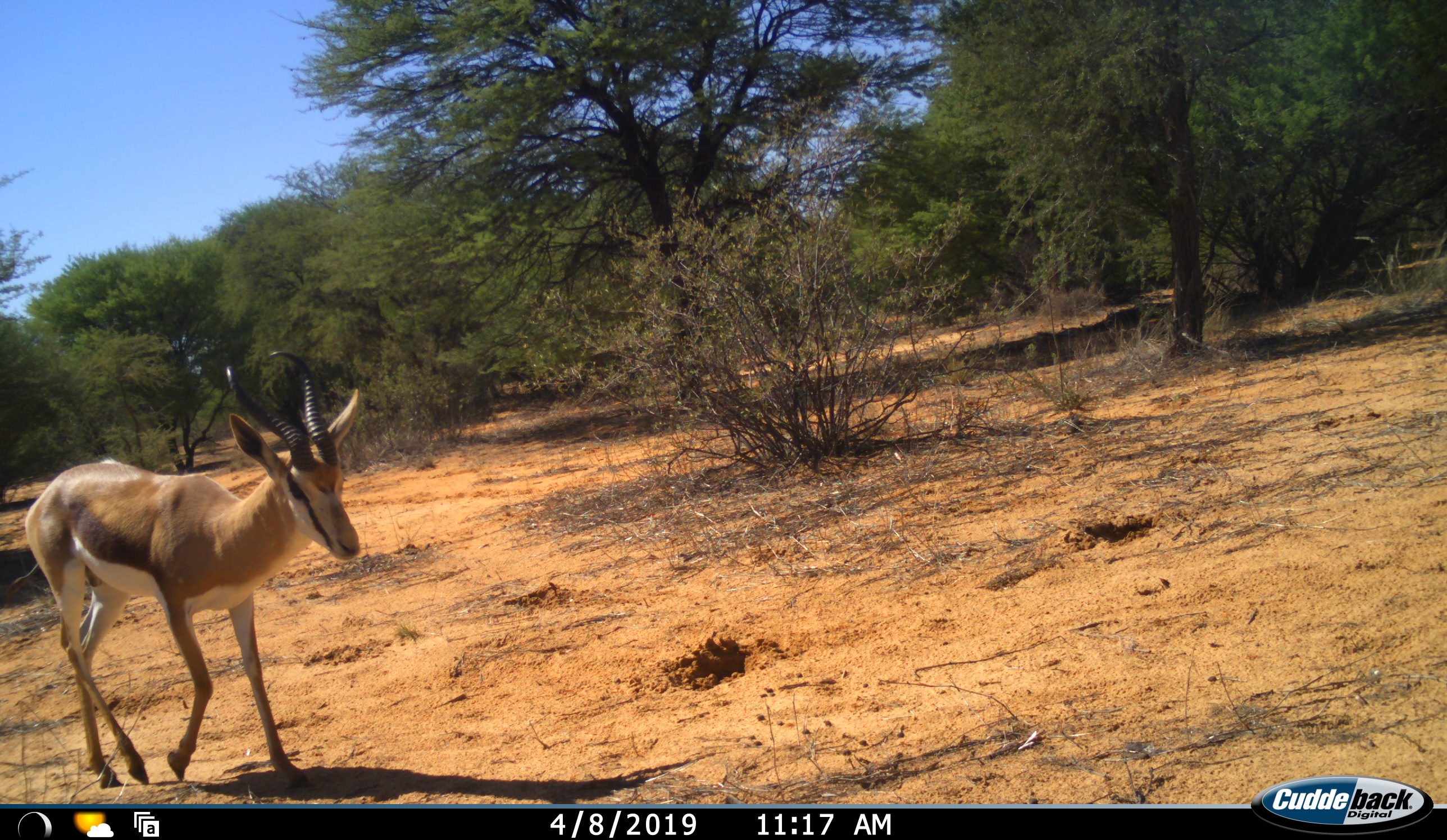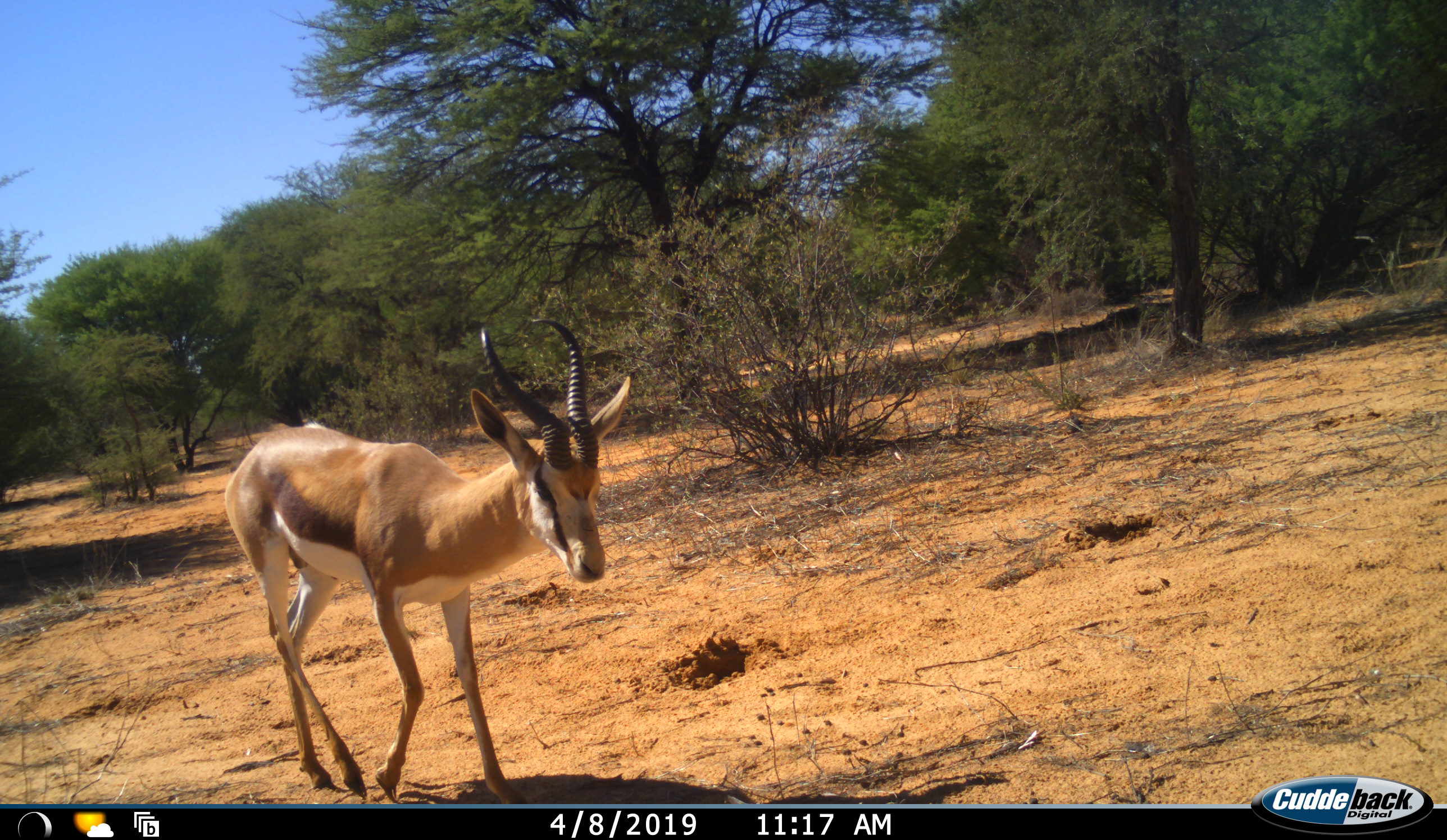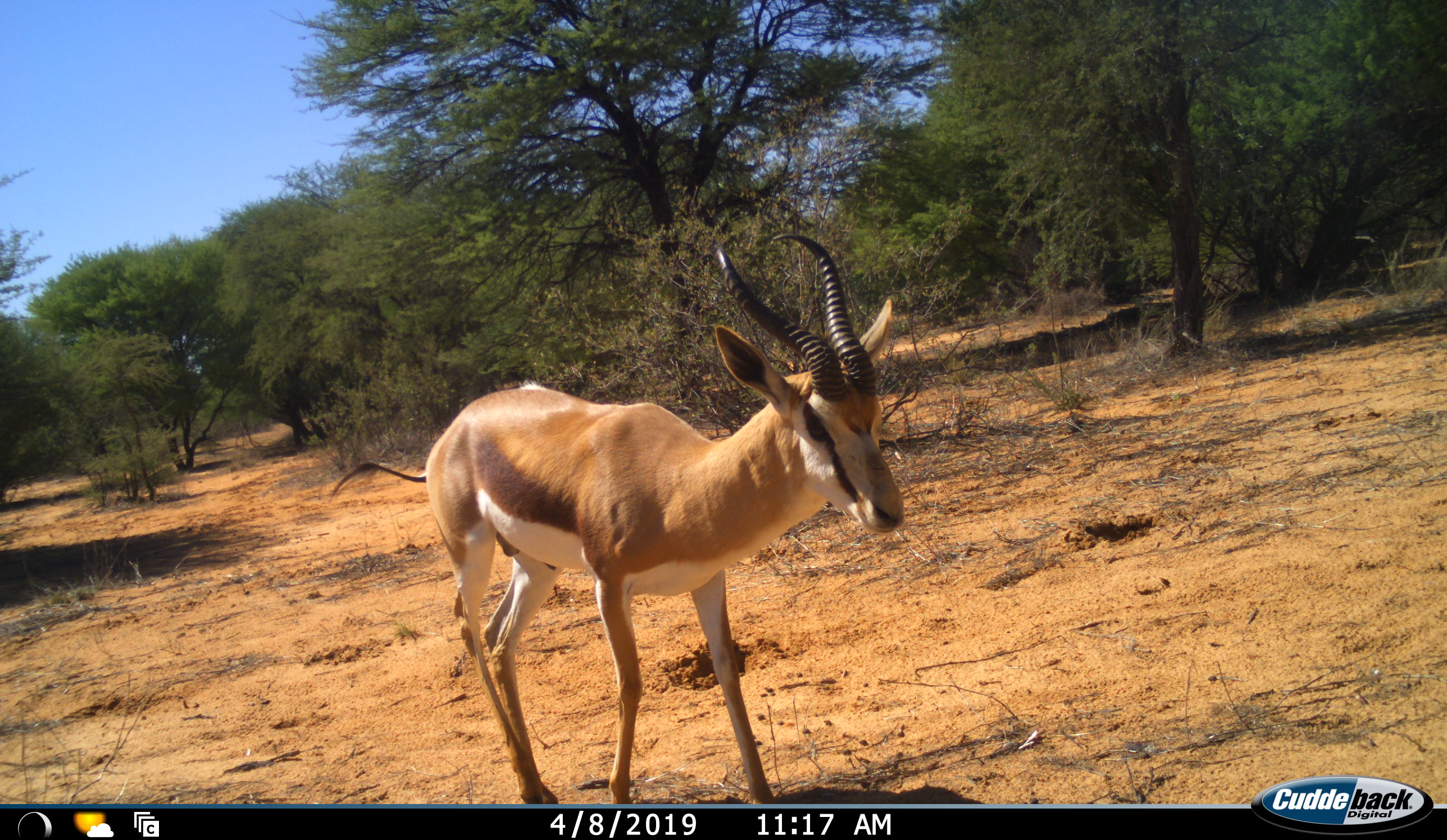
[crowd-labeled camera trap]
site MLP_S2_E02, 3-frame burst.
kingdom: Animalia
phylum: Chordata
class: Mammalia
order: Artiodactyla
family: Bovidae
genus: Antidorcas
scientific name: Antidorcas marsupialis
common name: springbok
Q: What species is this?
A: Springbok (Antidorcas marsupialis).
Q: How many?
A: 1.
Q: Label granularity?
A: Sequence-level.